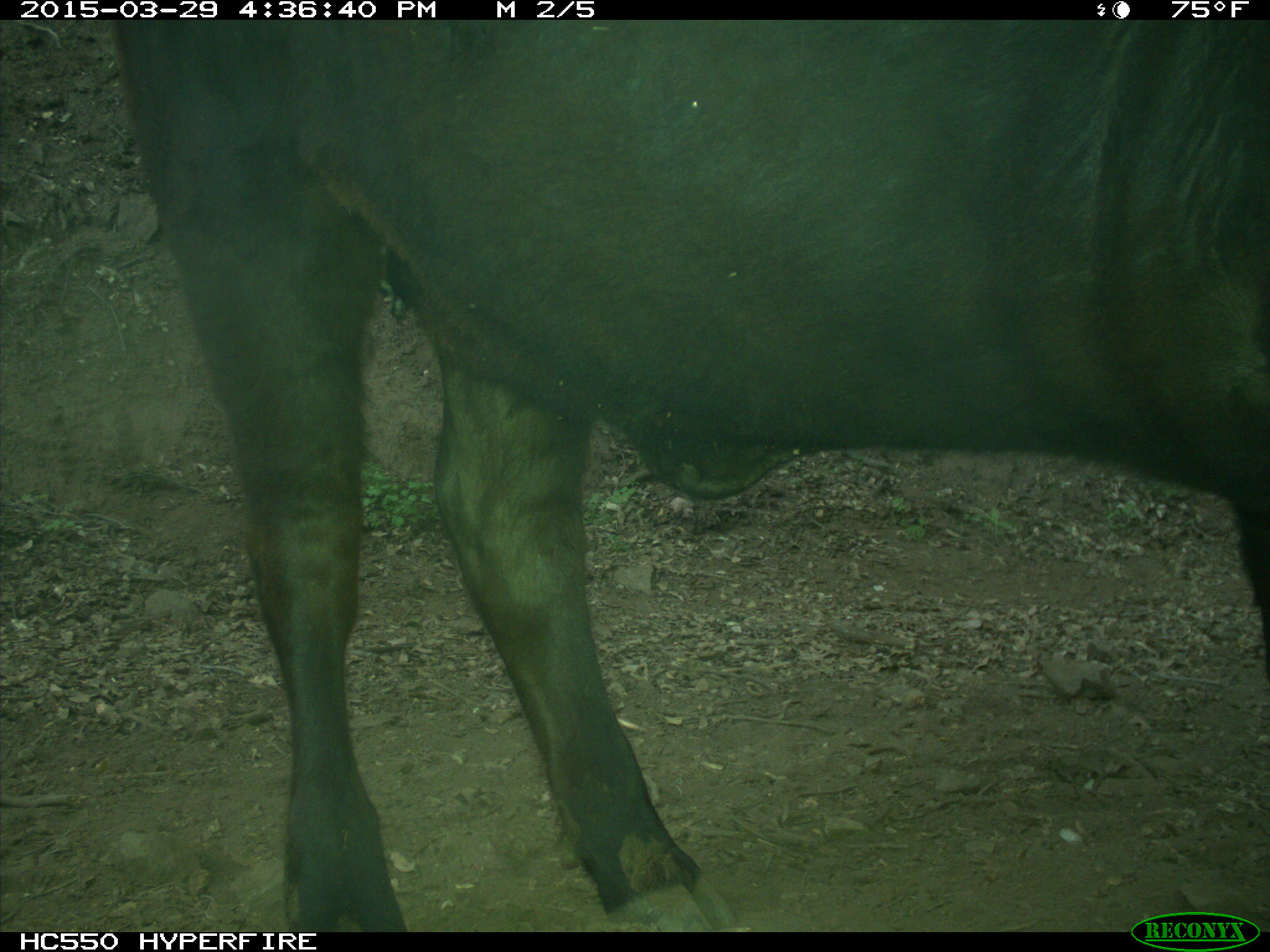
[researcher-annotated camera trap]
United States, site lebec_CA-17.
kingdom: Animalia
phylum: Chordata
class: Mammalia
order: Artiodactyla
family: Bovidae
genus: Bos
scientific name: Bos taurus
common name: domestic cow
Bos taurus (domestic cow).